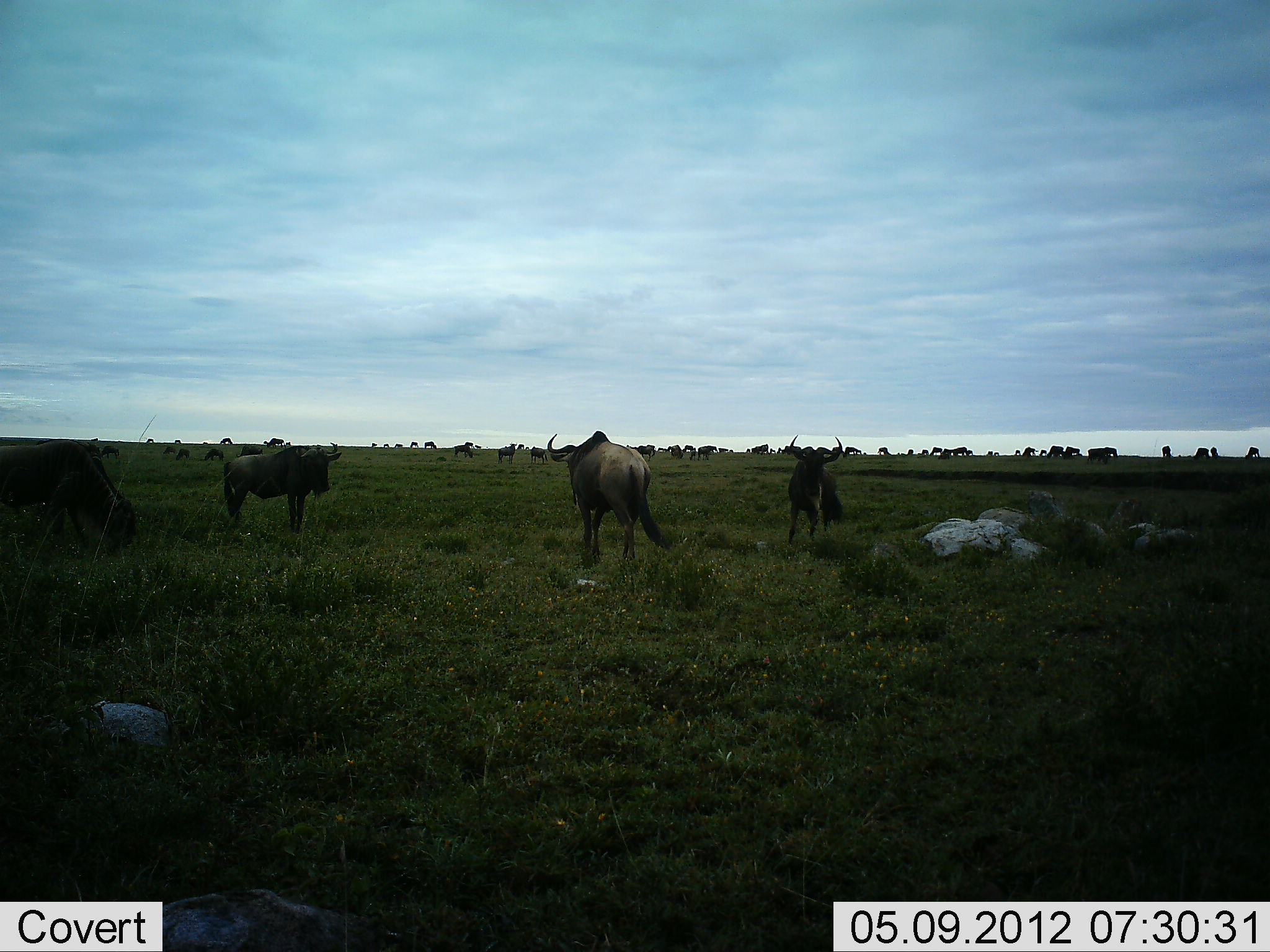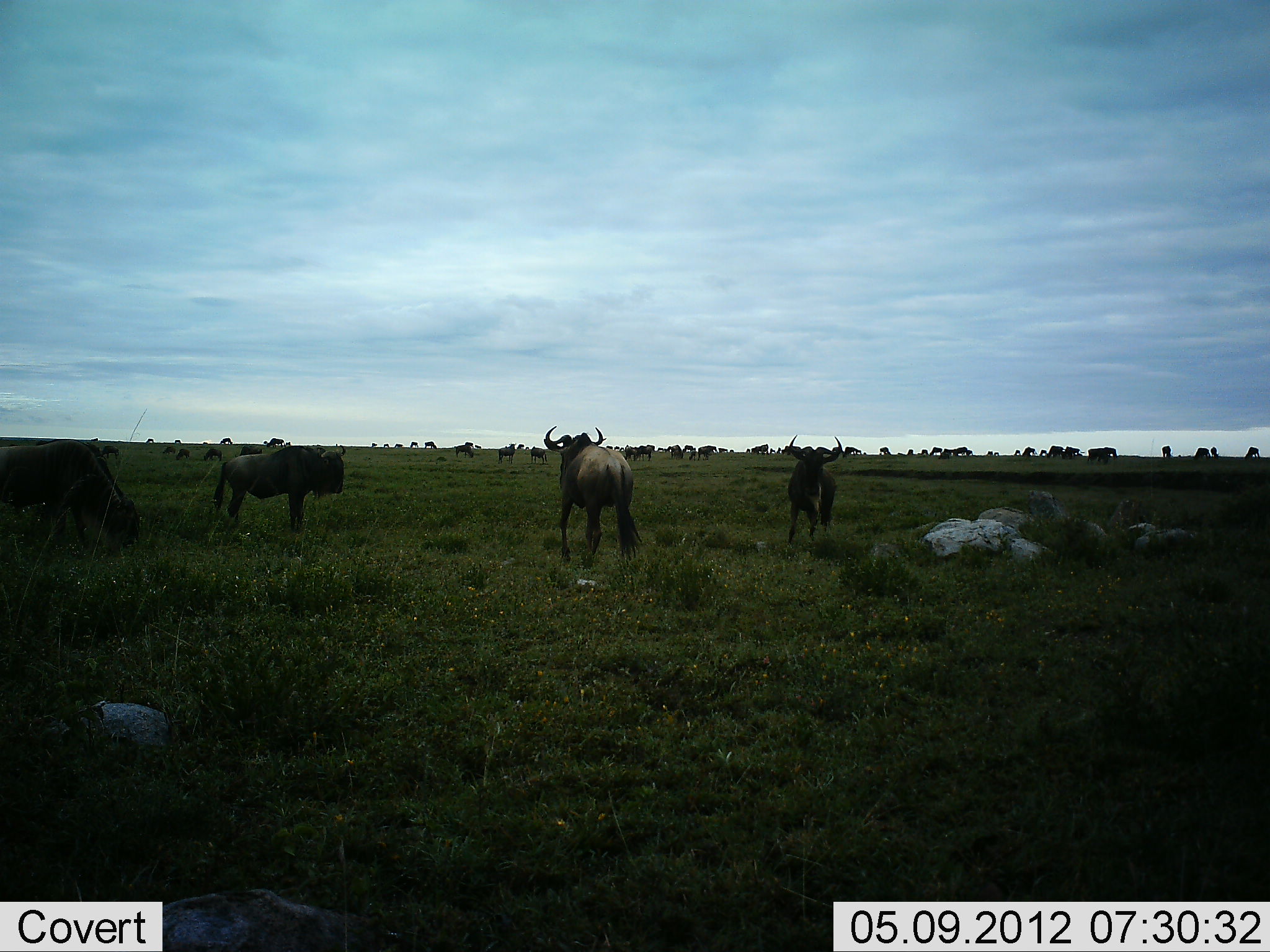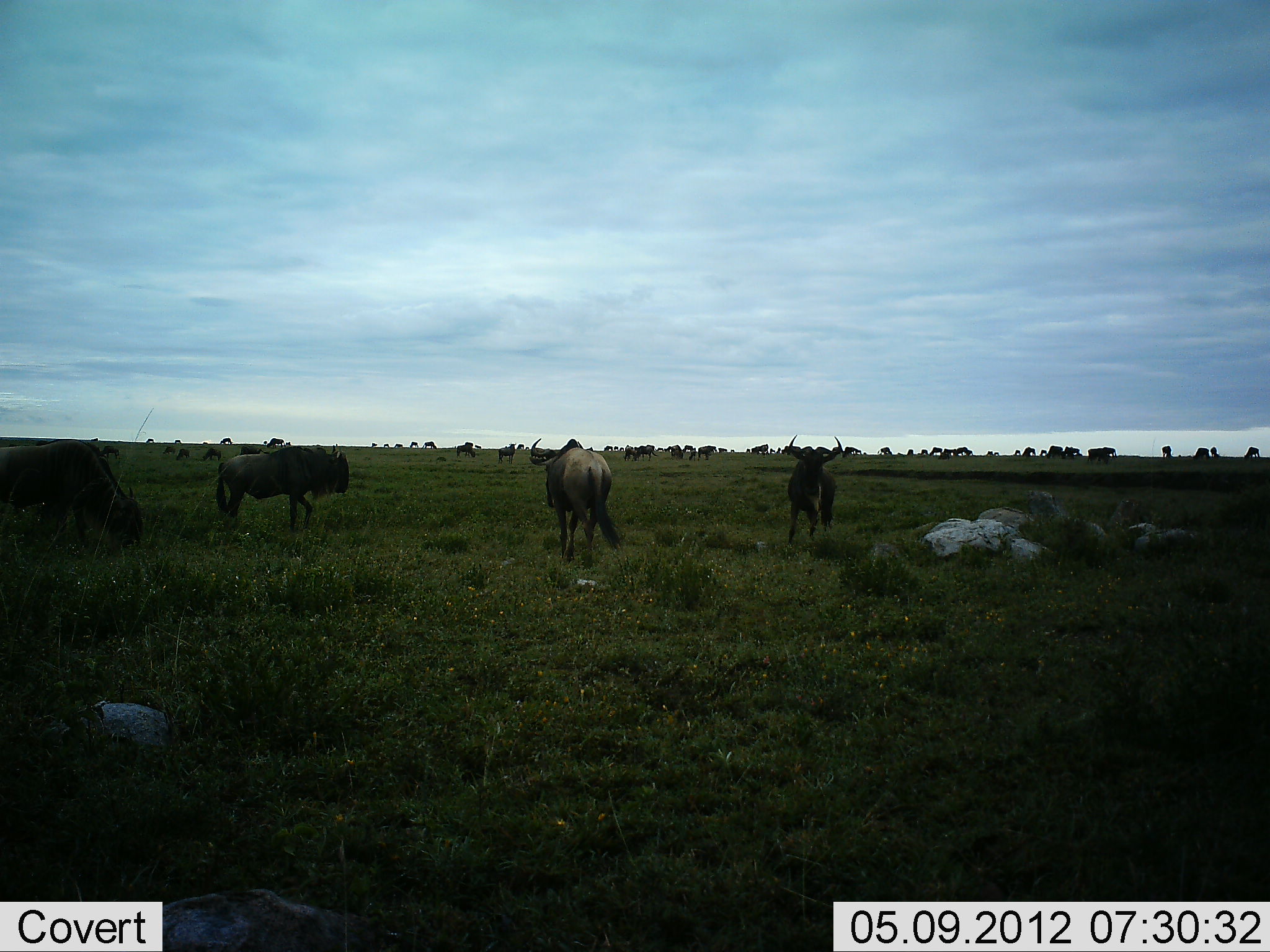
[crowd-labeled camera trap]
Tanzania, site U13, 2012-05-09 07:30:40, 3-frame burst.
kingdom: Animalia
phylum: Chordata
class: Mammalia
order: Artiodactyla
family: Bovidae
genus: Connochaetes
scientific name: Connochaetes taurinus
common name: blue wildebeest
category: wildebeest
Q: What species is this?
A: Wildebeest (blue wildebeest) (Connochaetes taurinus).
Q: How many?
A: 11-50.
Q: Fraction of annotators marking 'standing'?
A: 80%.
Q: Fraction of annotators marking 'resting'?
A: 20%.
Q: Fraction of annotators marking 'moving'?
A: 60%.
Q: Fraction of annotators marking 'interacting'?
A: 10%.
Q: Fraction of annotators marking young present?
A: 0%.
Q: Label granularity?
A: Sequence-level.